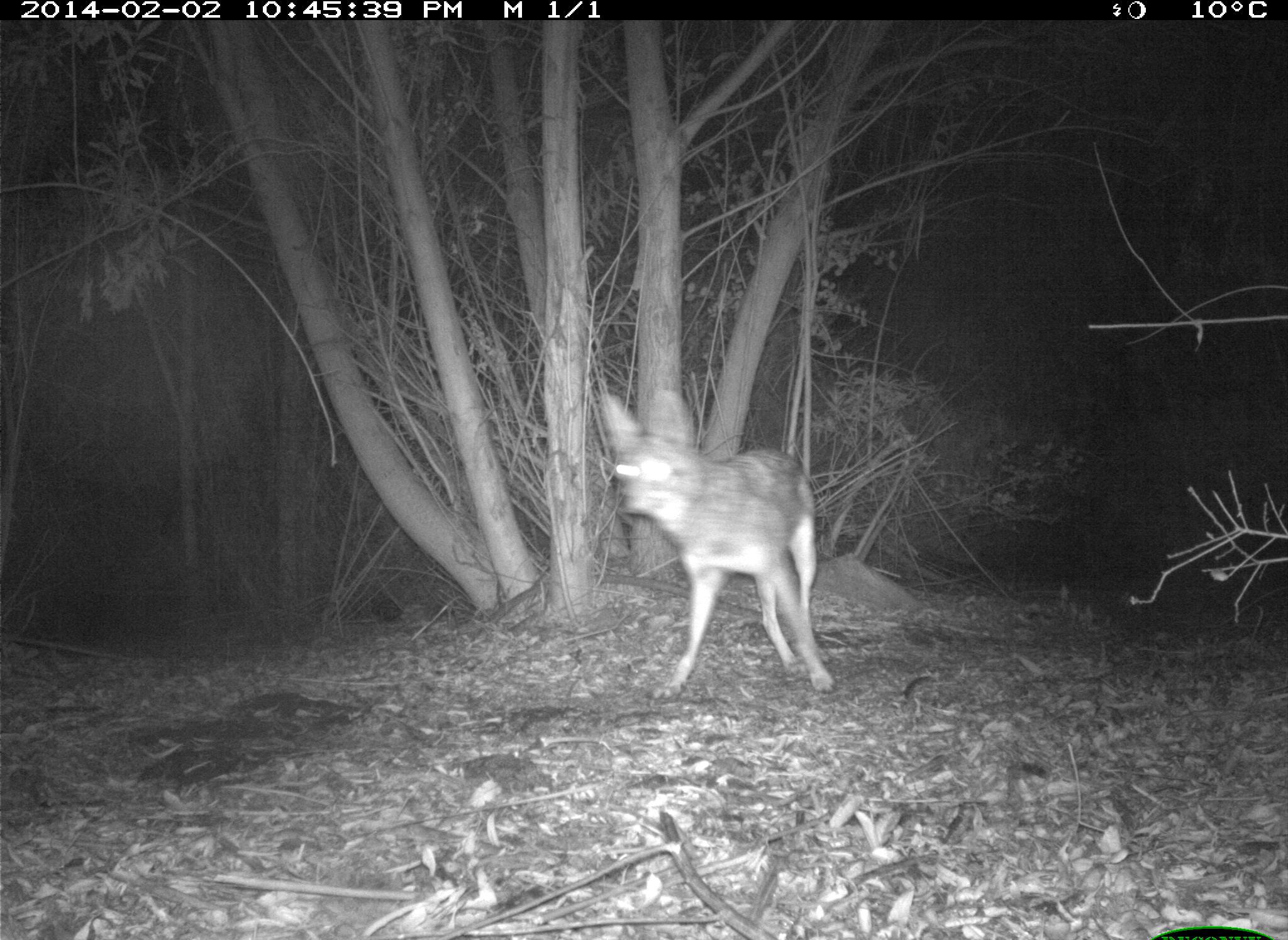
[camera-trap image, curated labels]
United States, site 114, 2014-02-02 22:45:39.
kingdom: Animalia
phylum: Chordata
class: Mammalia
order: Carnivora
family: Canidae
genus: Canis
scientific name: Canis latrans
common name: coyote